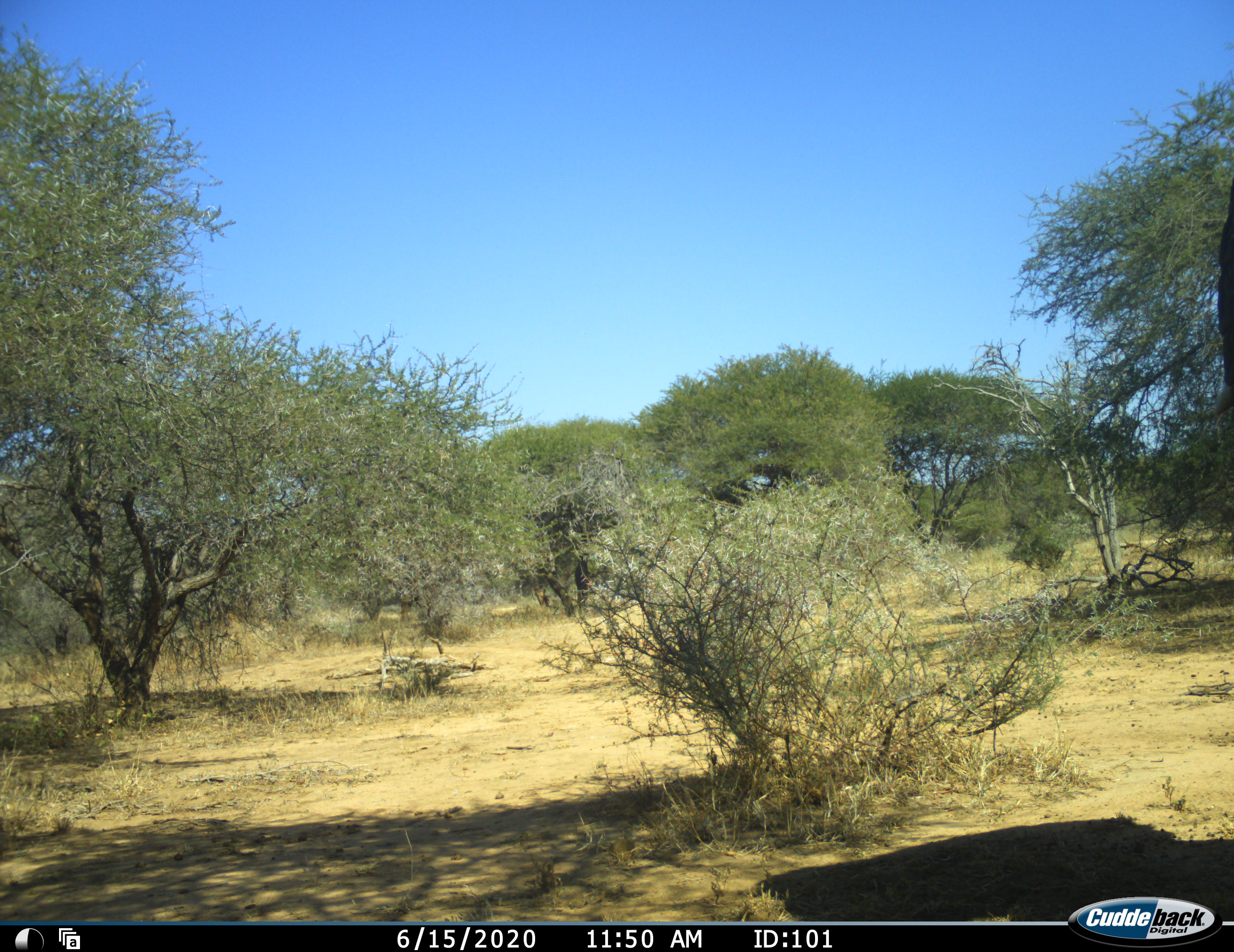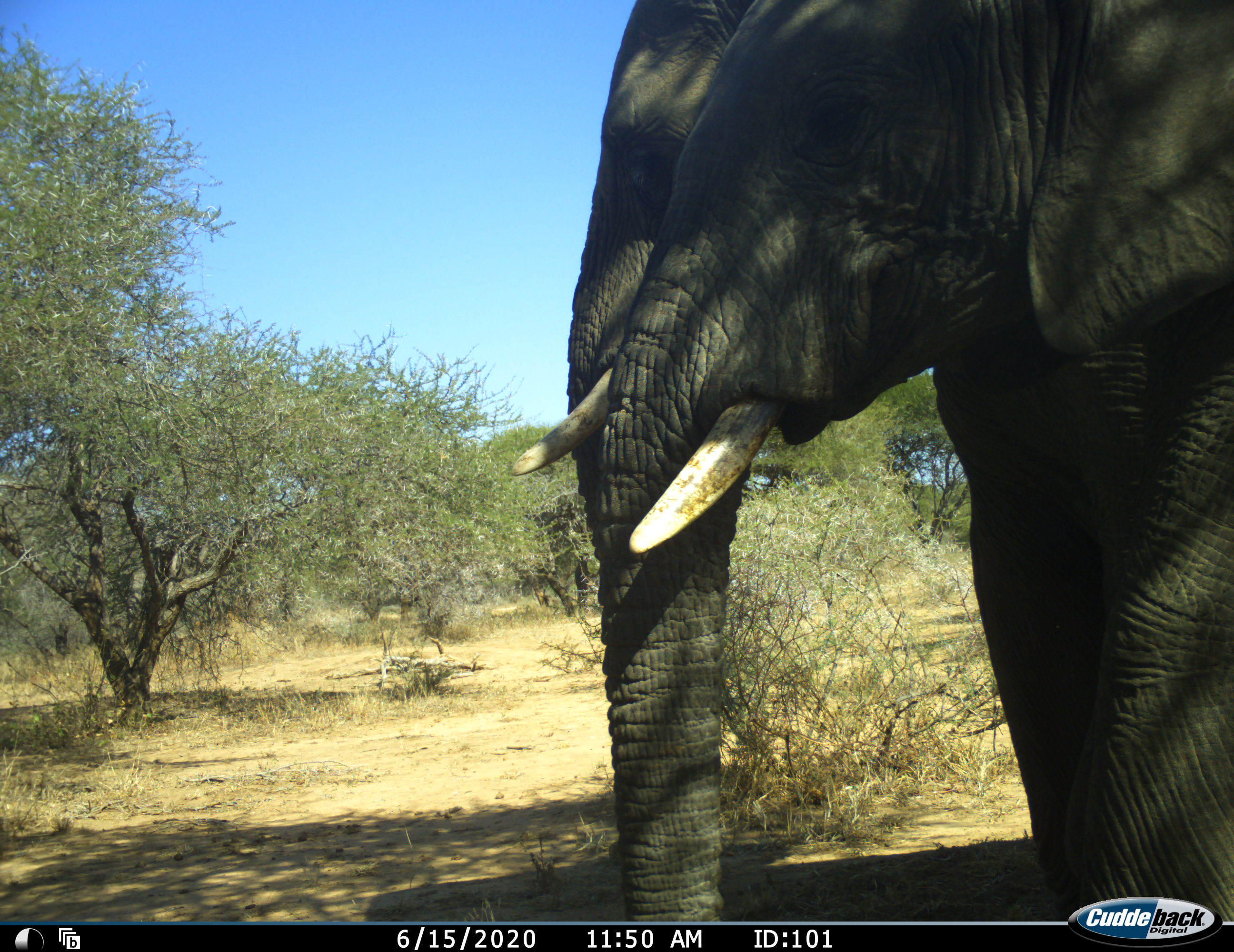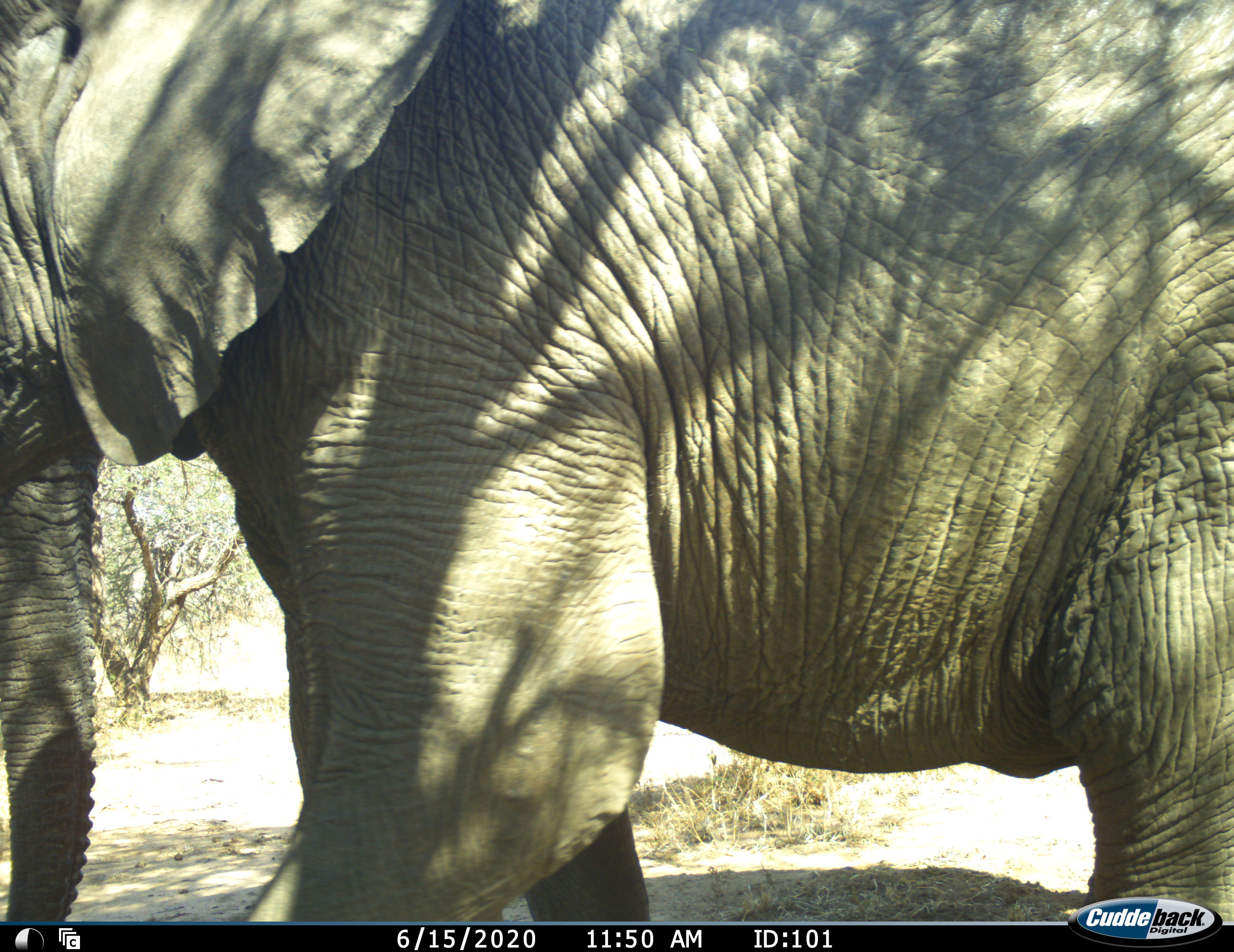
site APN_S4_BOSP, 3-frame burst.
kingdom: Animalia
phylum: Chordata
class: Mammalia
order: Proboscidea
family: Elephantidae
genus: Loxodonta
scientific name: Loxodonta africana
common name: african bush elephant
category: elephant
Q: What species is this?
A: Elephant (african bush elephant) (Loxodonta africana).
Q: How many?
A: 1.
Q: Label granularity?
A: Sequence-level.